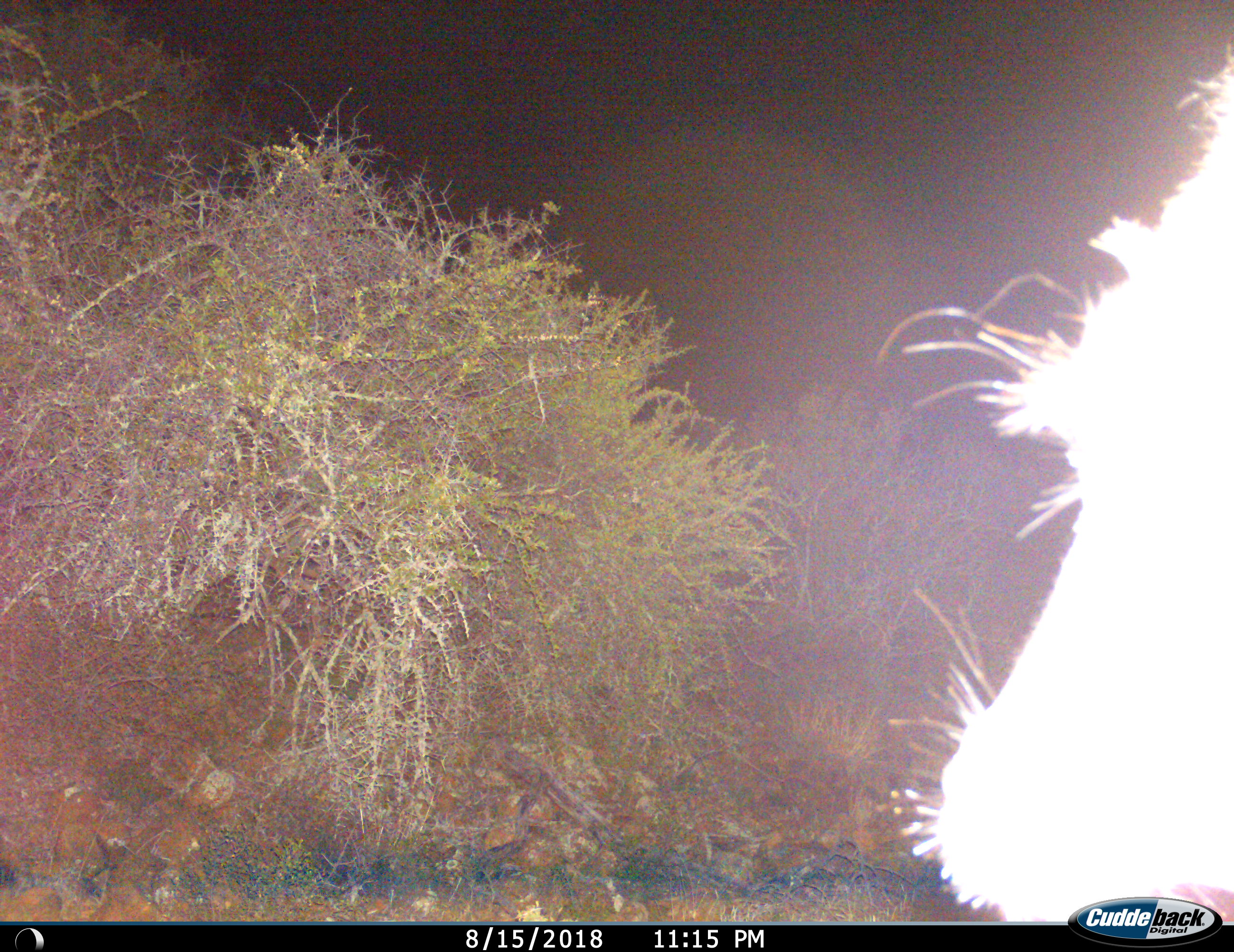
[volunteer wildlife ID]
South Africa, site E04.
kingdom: Animalia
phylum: Chordata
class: Mammalia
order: Artiodactyla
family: Bovidae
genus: Tragelaphus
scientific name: Tragelaphus strepsiceros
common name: greater kudu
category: kudu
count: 1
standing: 80%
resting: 0%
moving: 0%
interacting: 0%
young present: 0%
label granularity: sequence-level